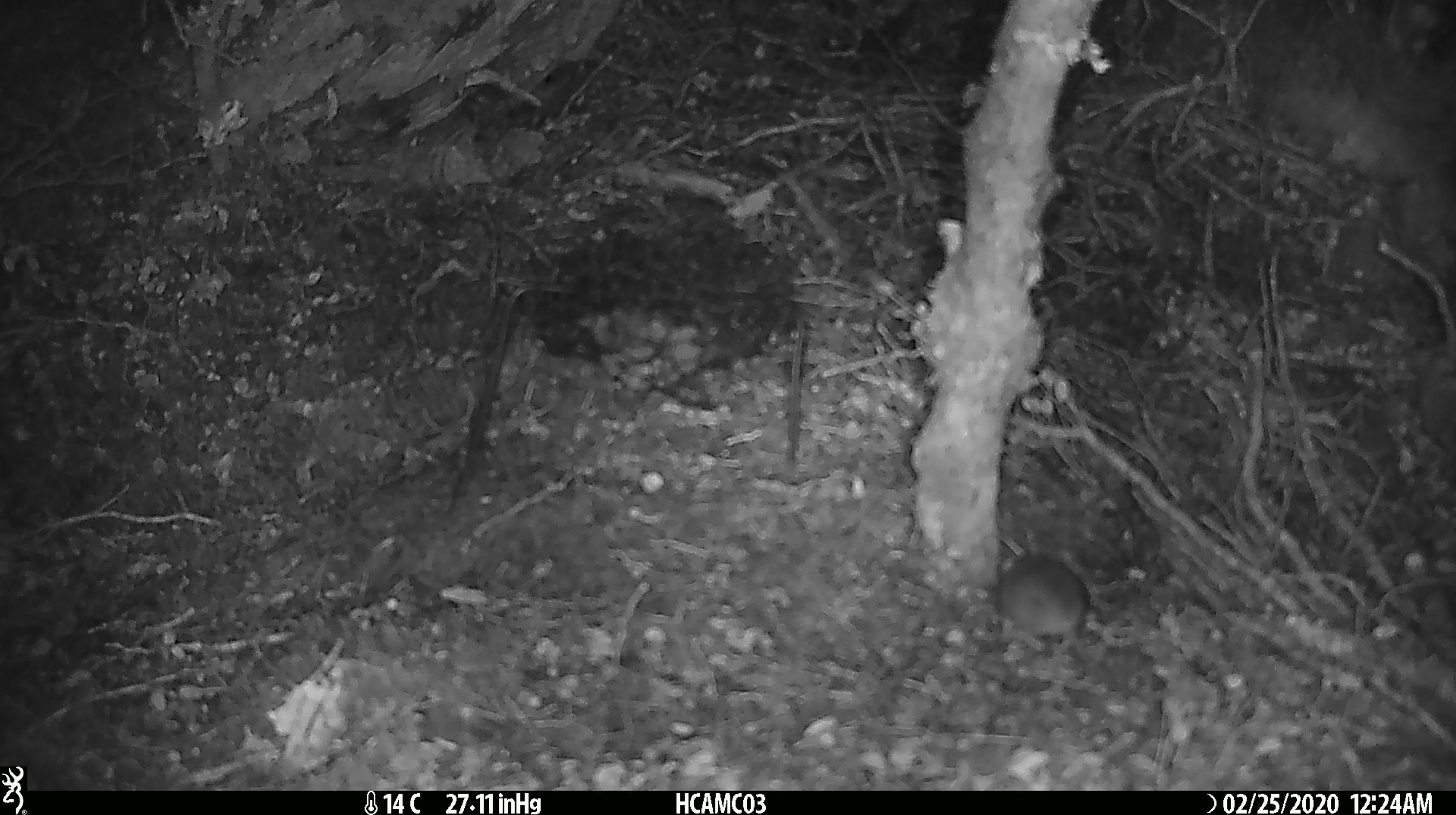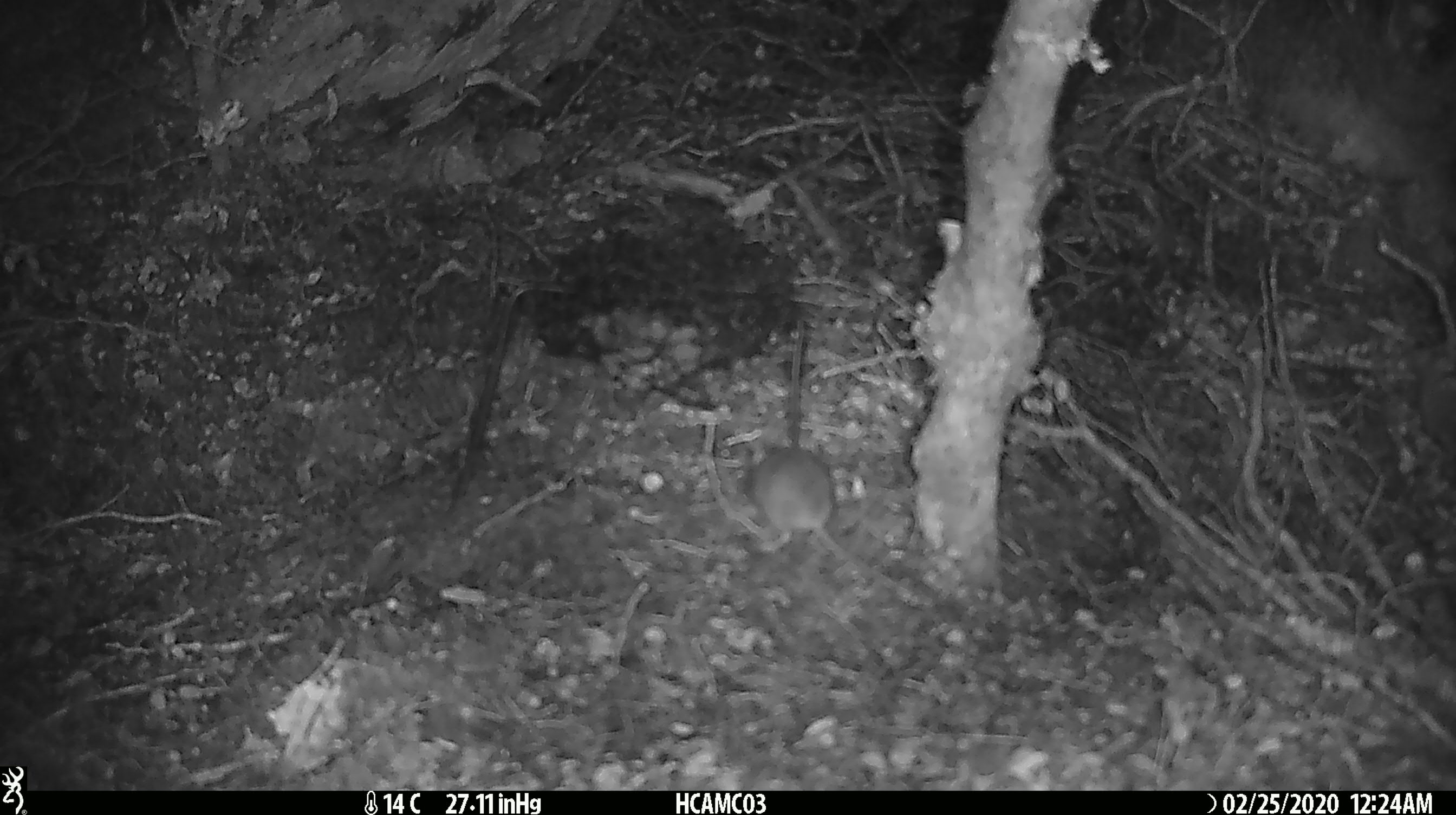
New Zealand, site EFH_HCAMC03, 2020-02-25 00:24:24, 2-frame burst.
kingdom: Animalia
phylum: Chordata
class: Mammalia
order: Rodentia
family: Muridae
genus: Mus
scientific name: Mus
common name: mouse